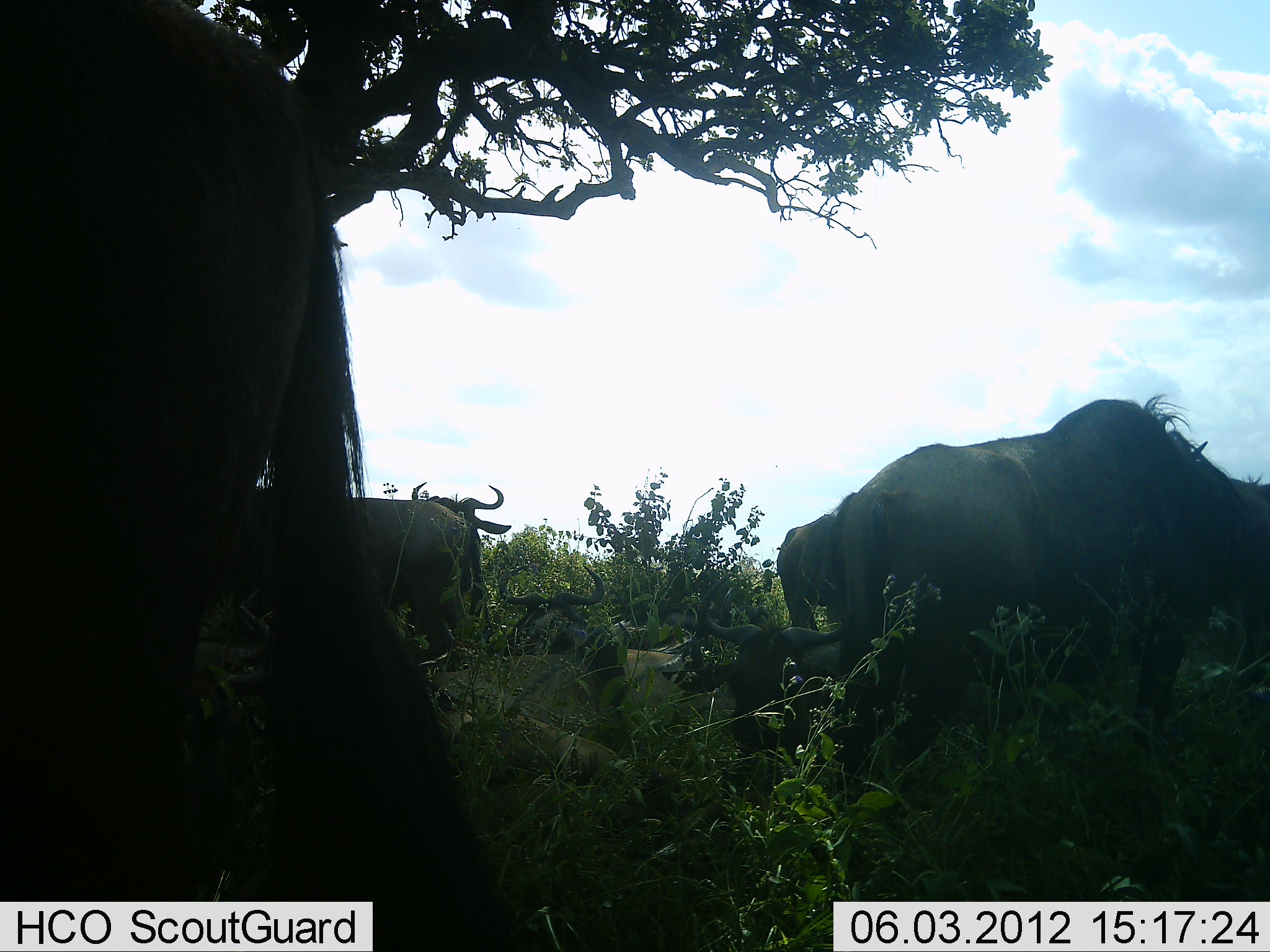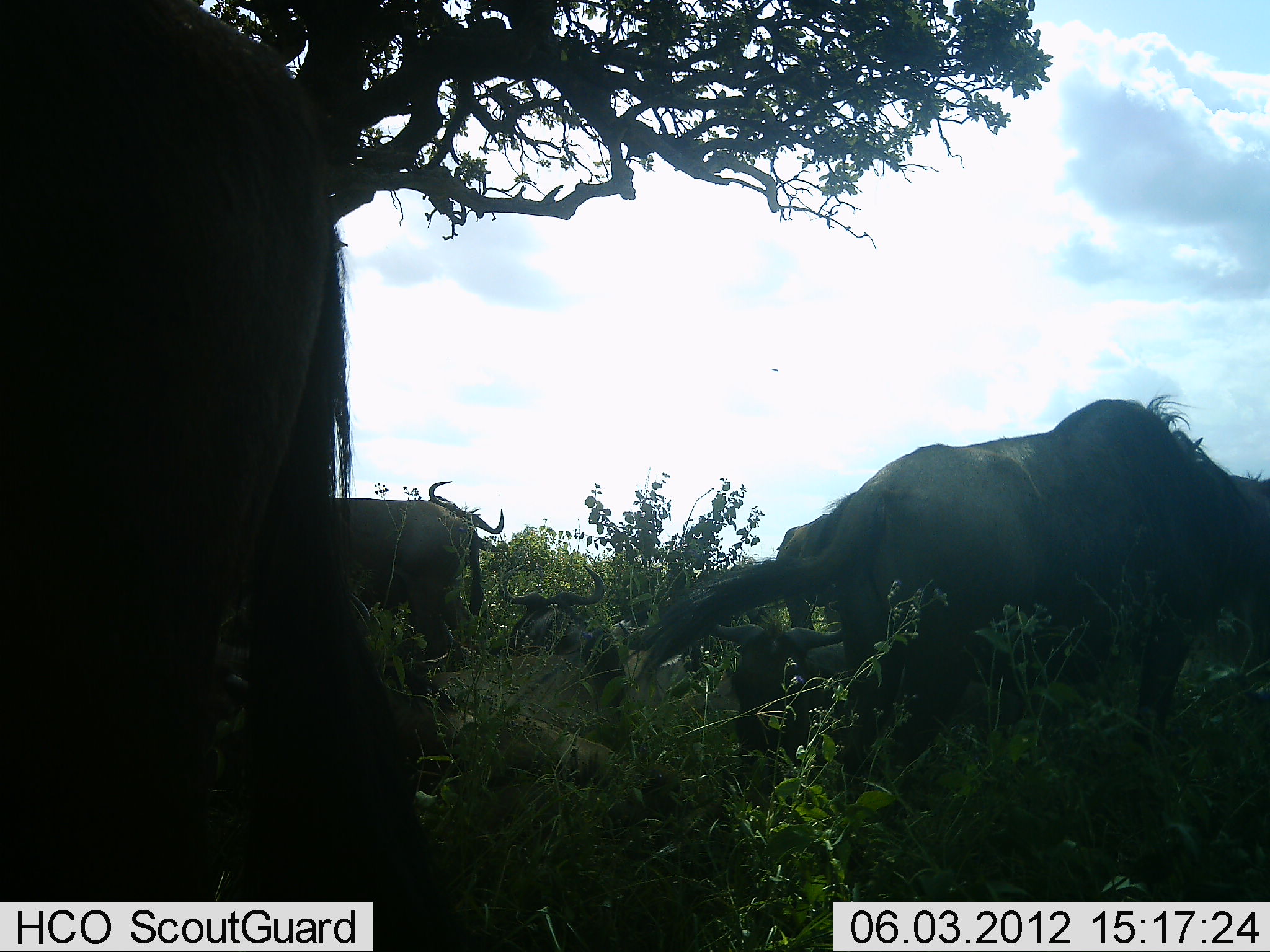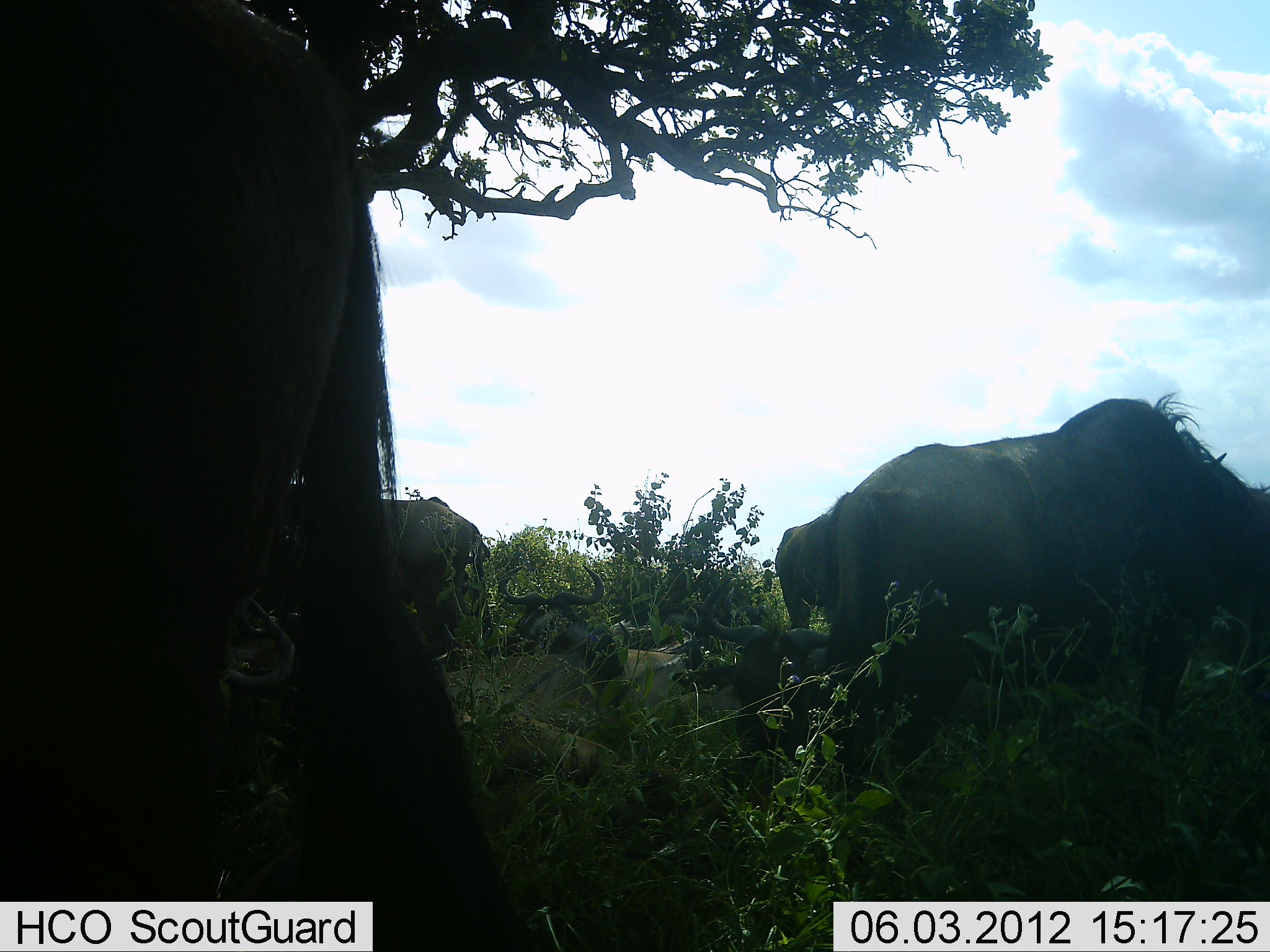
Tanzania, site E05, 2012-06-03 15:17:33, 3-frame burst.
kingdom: Animalia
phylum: Chordata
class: Mammalia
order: Artiodactyla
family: Bovidae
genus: Connochaetes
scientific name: Connochaetes taurinus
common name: blue wildebeest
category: wildebeest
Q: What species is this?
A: Wildebeest (blue wildebeest) (Connochaetes taurinus).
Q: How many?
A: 7.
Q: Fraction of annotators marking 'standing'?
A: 80%.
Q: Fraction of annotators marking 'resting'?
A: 80%.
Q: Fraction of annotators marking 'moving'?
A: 10%.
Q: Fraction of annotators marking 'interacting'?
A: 0%.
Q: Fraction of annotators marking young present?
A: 0%.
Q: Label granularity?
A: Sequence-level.